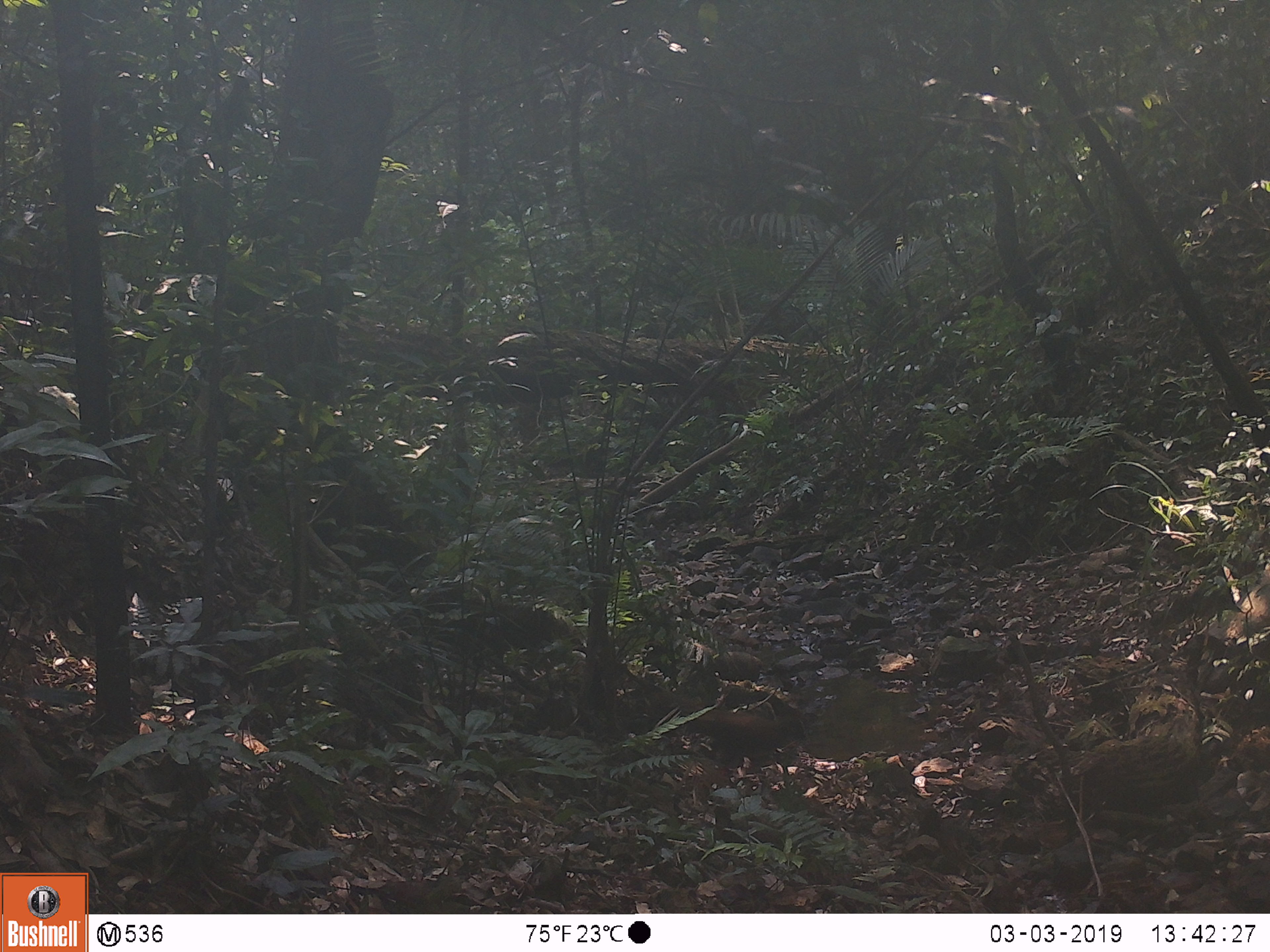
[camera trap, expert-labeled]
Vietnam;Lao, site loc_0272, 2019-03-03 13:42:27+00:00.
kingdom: Animalia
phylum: Chordata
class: Mammalia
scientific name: Mammalia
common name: mammal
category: unidentified small mammal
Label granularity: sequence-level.